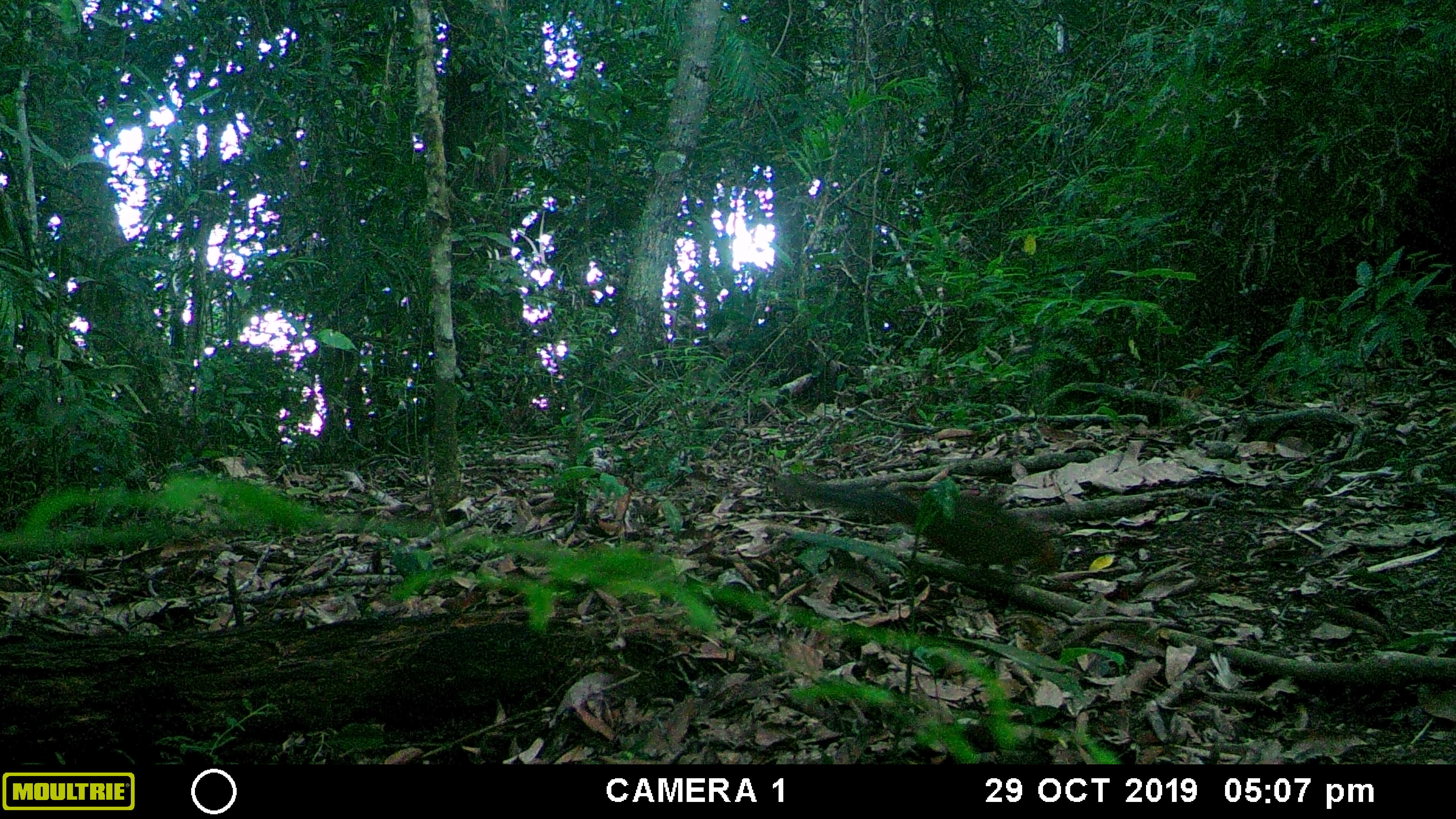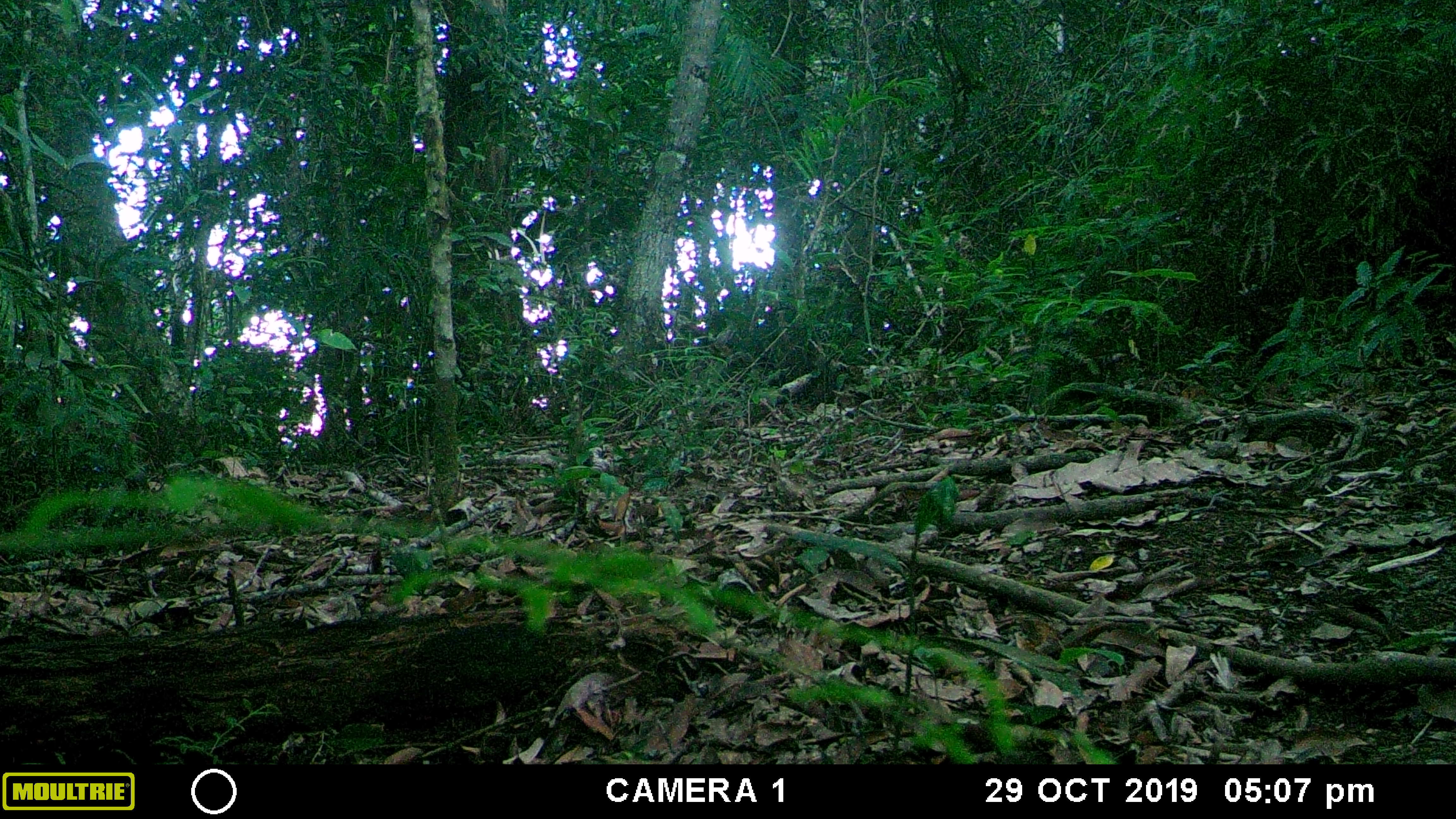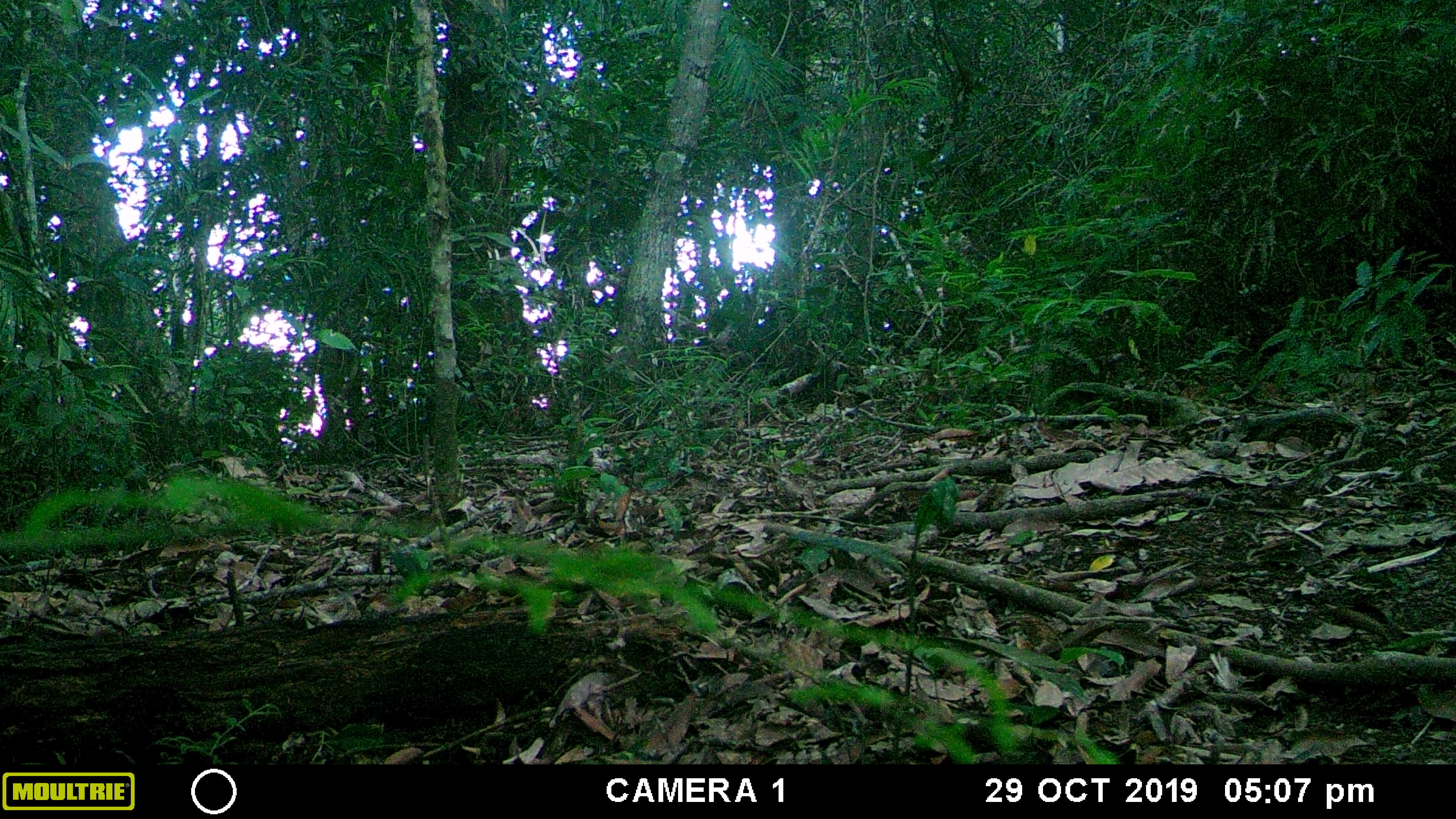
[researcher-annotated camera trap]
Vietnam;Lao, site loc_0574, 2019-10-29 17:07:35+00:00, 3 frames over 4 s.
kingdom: Animalia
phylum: Chordata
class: Mammalia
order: Rodentia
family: Sciuridae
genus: Dremomys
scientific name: Dremomys rufigenis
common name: red-cheeked squirrel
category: red cheeked squirrel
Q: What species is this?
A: Red cheeked squirrel (red-cheeked squirrel) (Dremomys rufigenis).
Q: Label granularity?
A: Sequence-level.